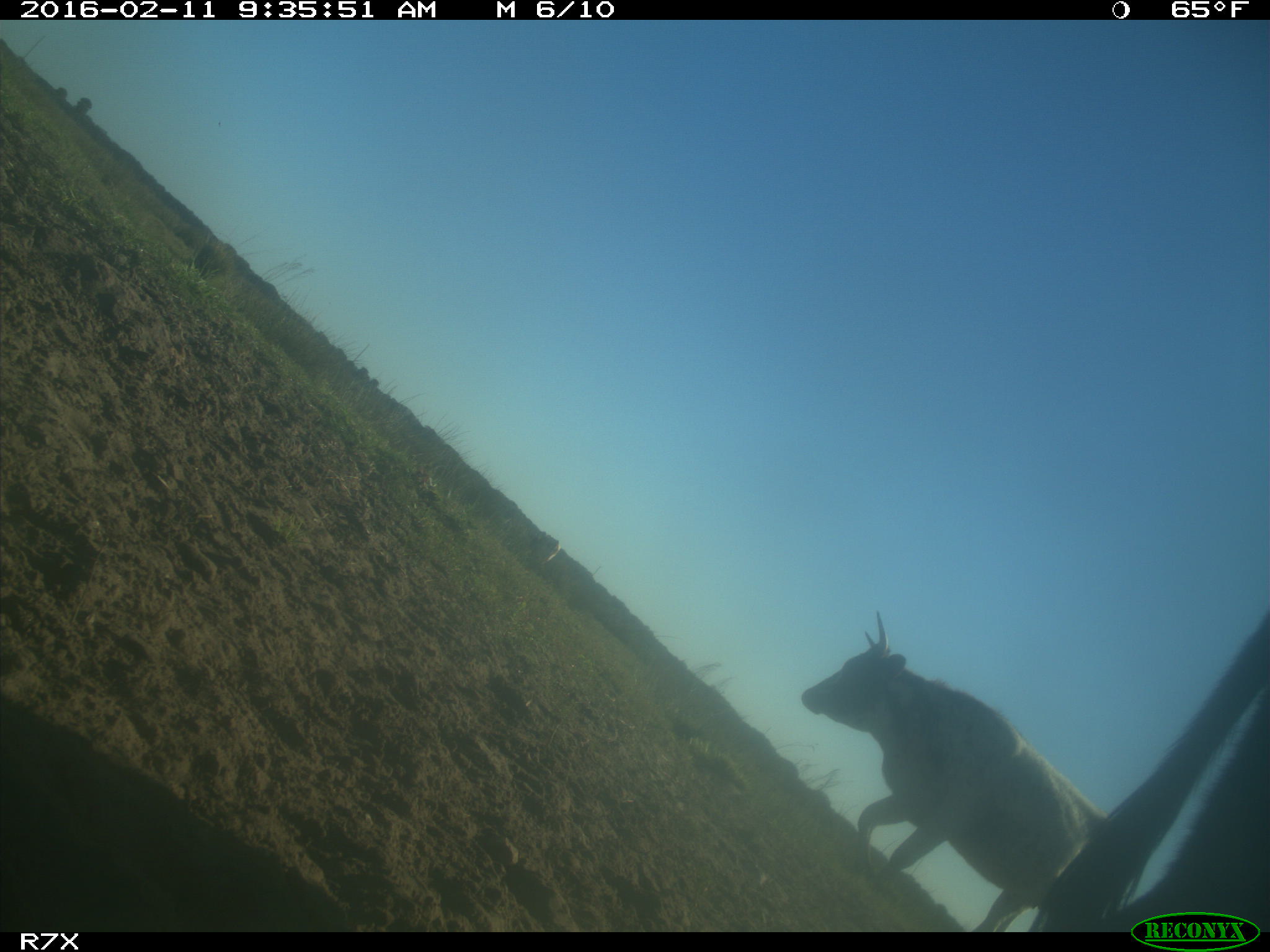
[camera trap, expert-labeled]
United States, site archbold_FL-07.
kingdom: Animalia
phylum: Chordata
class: Mammalia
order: Artiodactyla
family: Bovidae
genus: Bos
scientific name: Bos taurus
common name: domestic cow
Bos taurus (domestic cow).